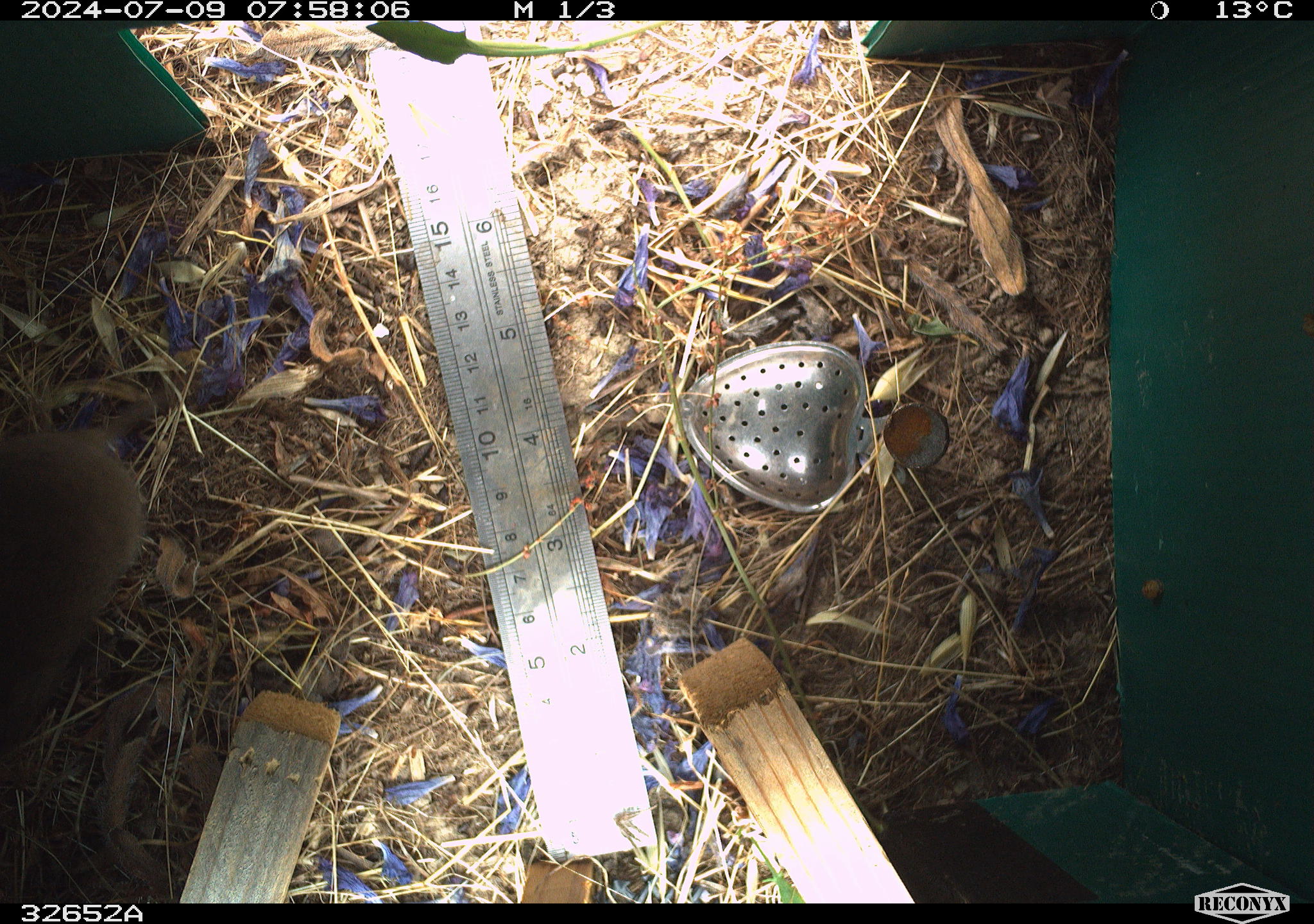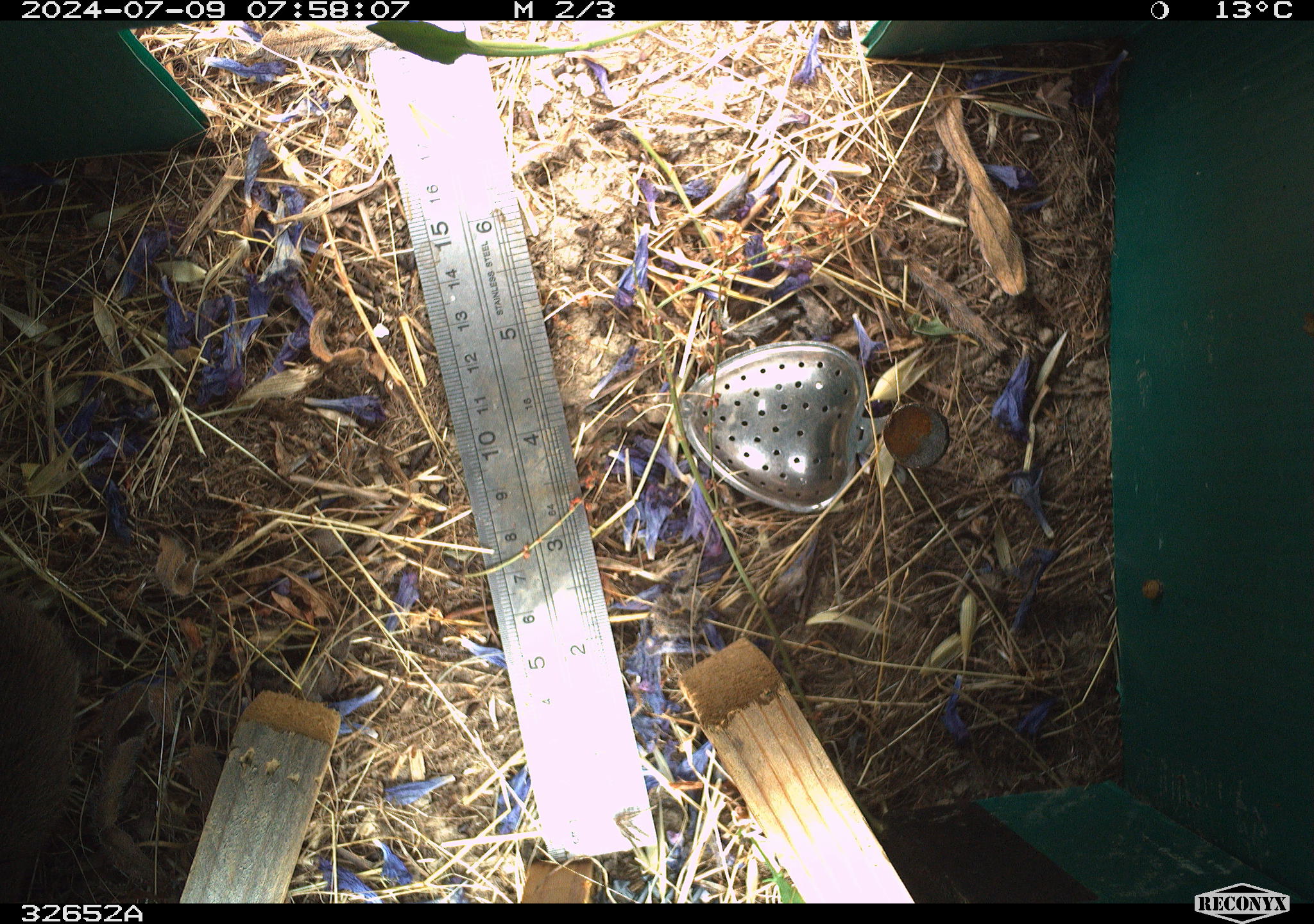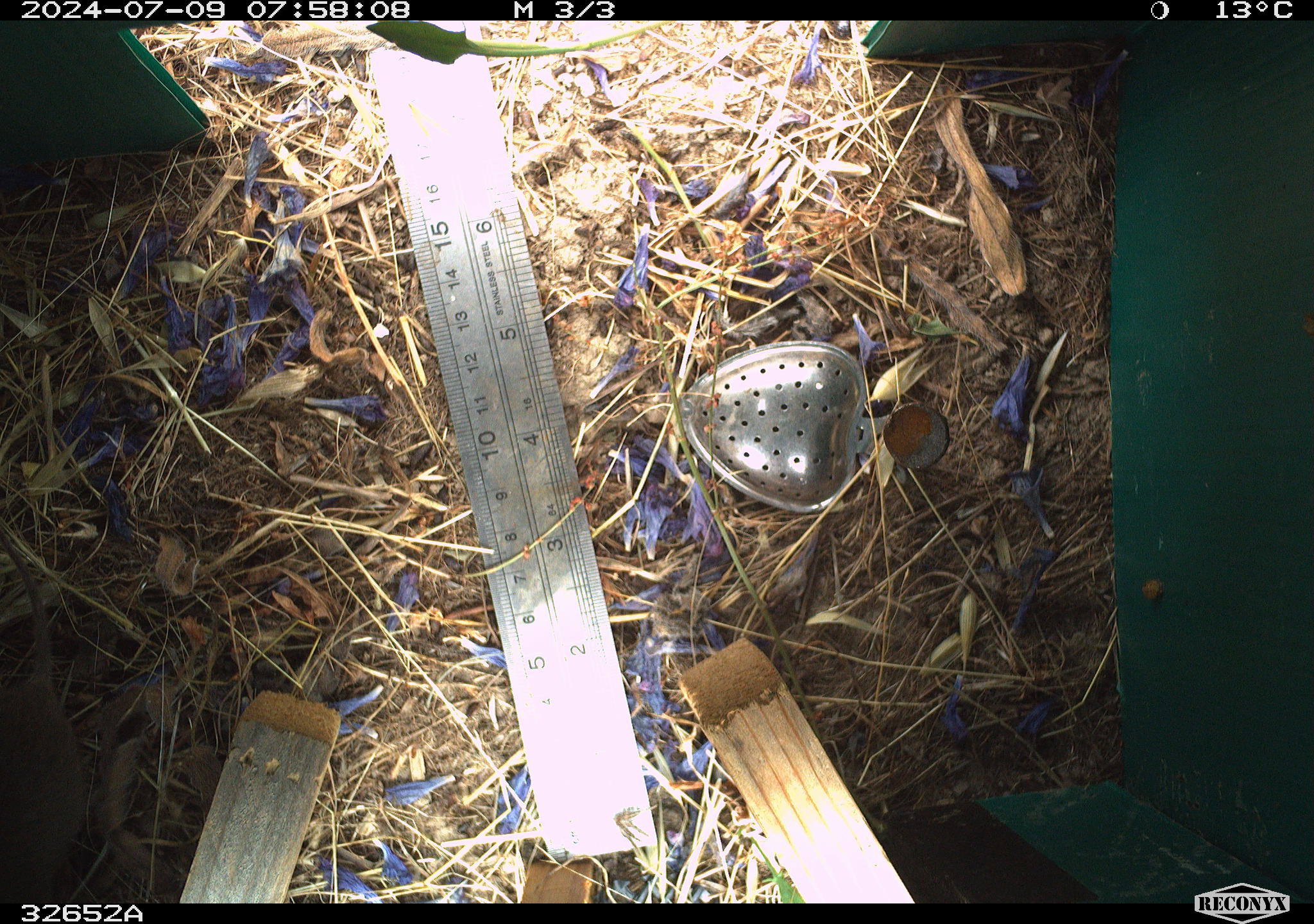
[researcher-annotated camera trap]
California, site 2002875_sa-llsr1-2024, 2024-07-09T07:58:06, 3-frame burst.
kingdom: Animalia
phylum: Chordata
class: Mammalia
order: Rodentia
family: Cricetidae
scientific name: Arvicolinae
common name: voles, lemmings, and muskrats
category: arvicolinae subfamily